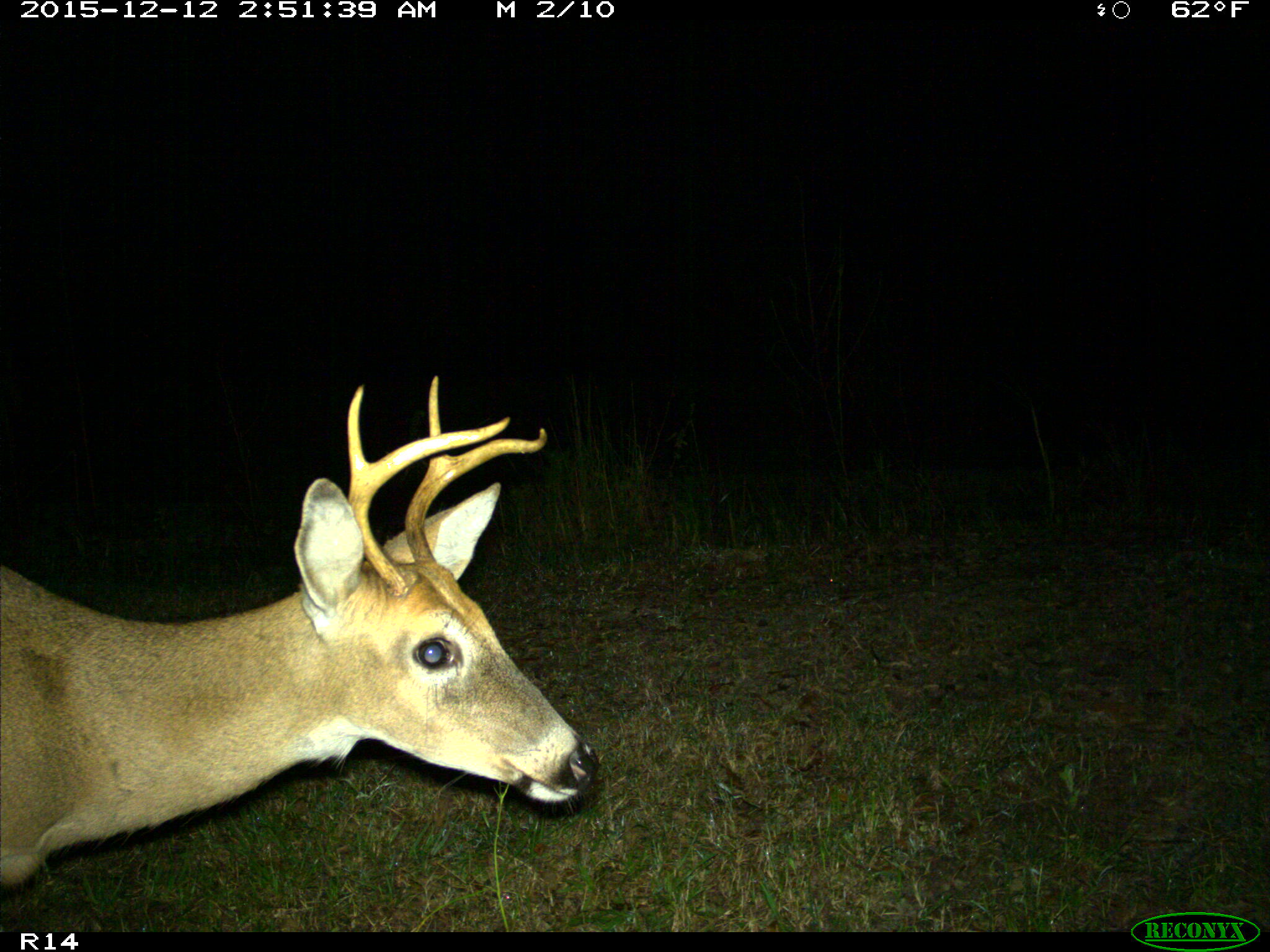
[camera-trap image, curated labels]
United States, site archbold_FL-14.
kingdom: Animalia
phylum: Chordata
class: Mammalia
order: Artiodactyla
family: Cervidae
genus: Odocoileus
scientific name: Odocoileus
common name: deer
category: unidentified deer